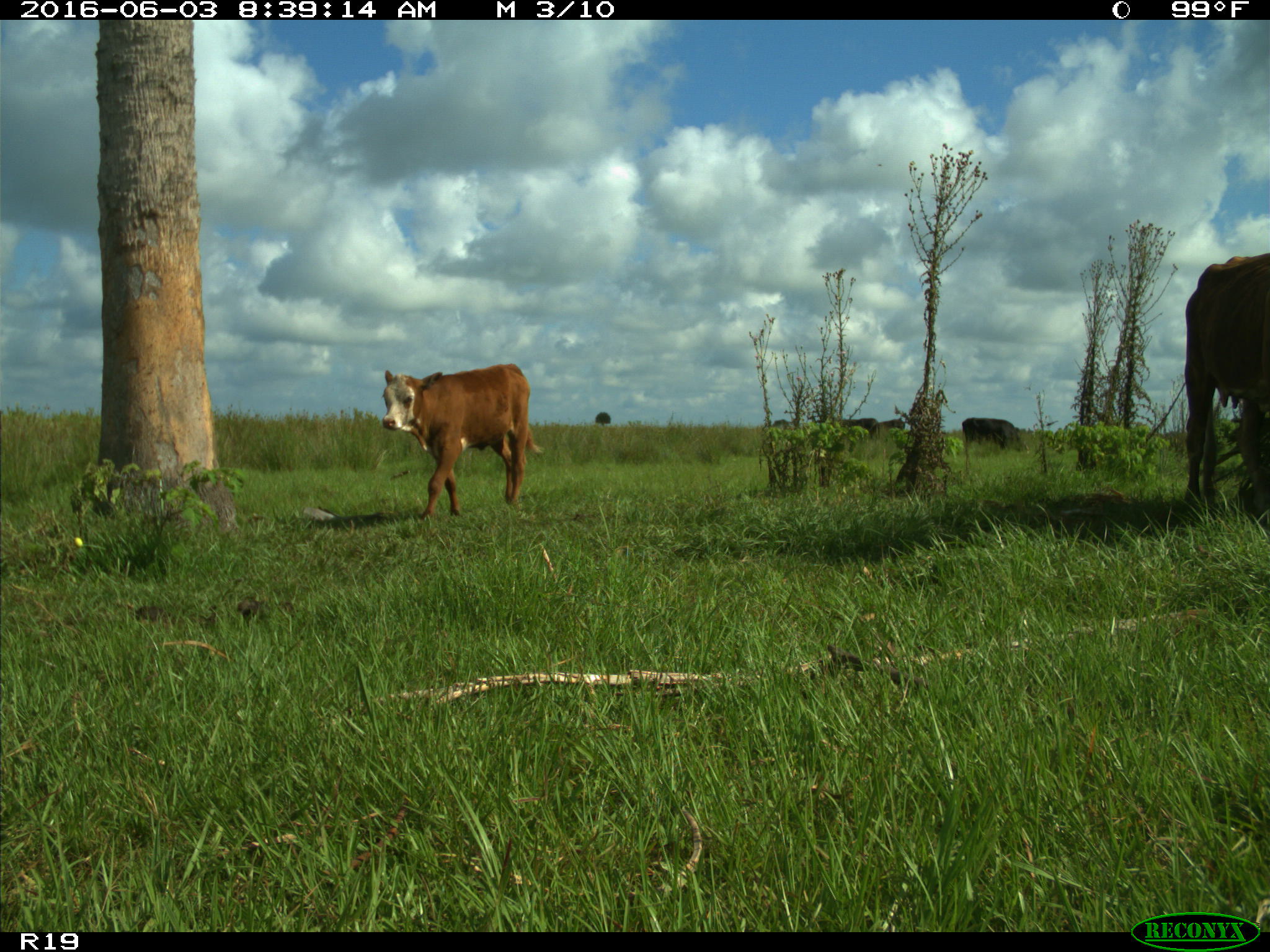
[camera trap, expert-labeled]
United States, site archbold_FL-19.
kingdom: Animalia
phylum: Chordata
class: Mammalia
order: Artiodactyla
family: Bovidae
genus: Bos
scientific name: Bos taurus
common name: domestic cow